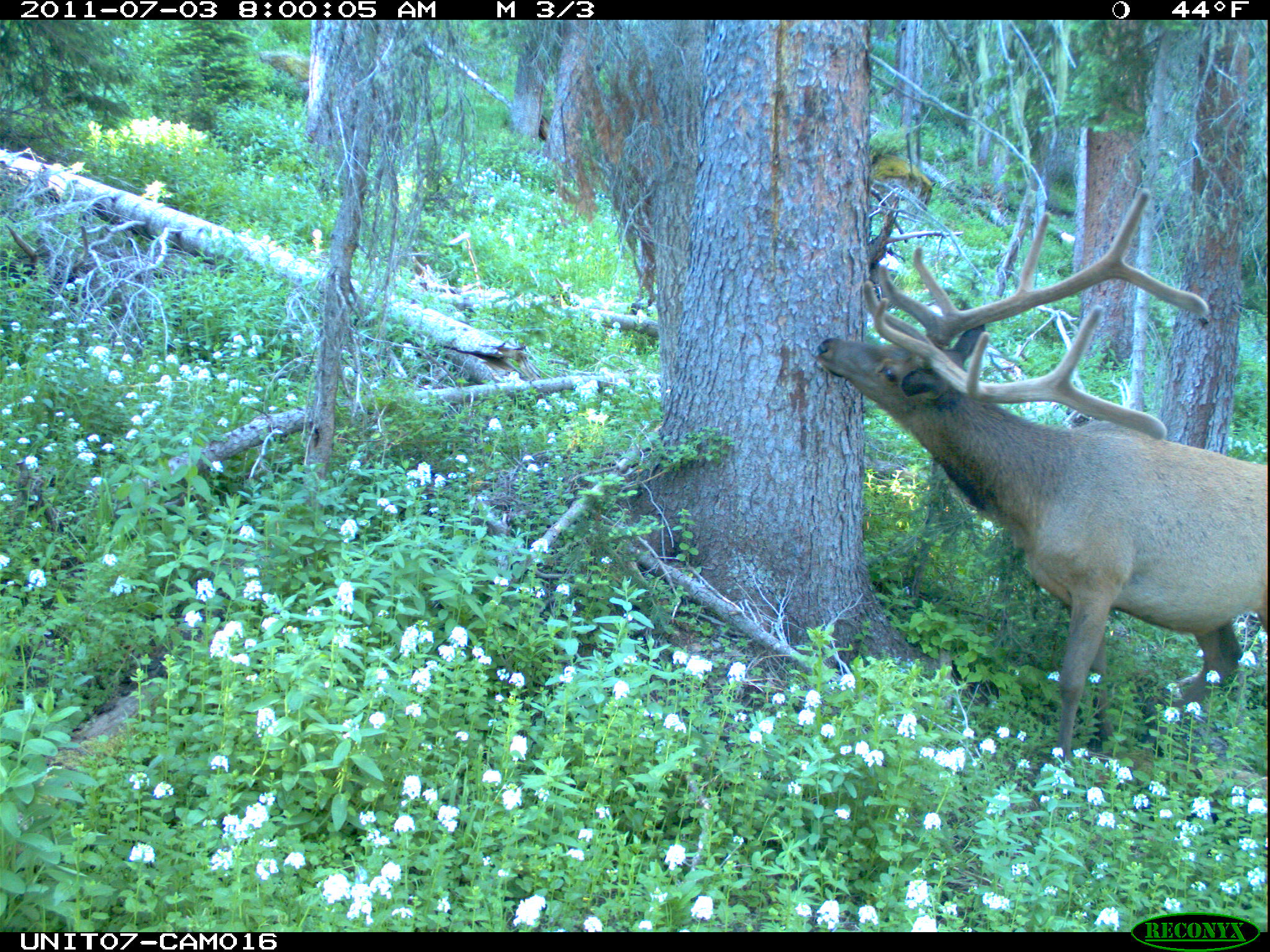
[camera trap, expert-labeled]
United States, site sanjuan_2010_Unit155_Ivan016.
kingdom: Animalia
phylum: Chordata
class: Mammalia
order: Artiodactyla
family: Cervidae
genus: Cervus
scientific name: Cervus elaphus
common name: red deer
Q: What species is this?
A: Cervus elaphus (red deer).